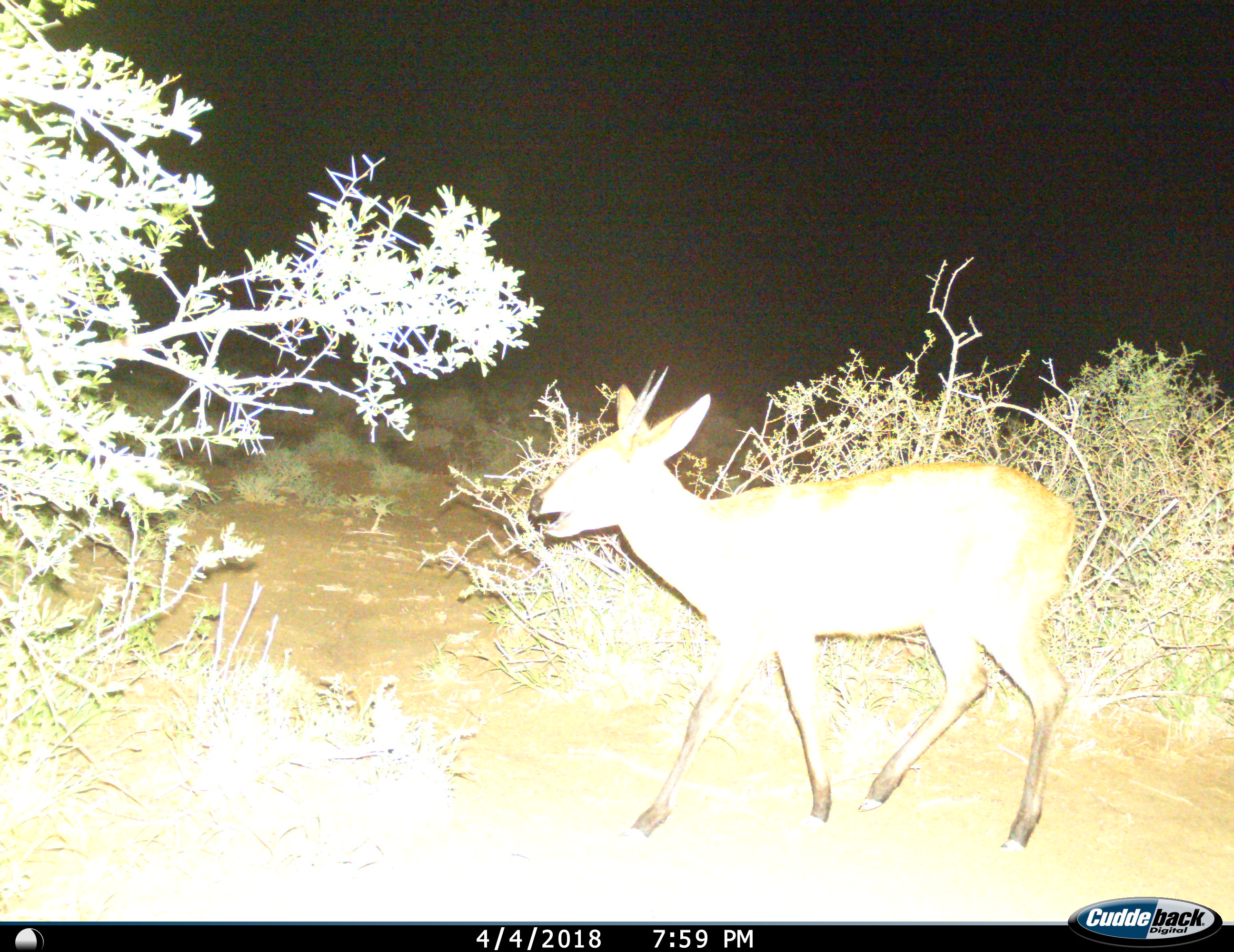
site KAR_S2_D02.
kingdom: Animalia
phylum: Chordata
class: Mammalia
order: Artiodactyla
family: Bovidae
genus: Sylvicapra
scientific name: Sylvicapra grimmia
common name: common duiker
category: duikercommongrey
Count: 1.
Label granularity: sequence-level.